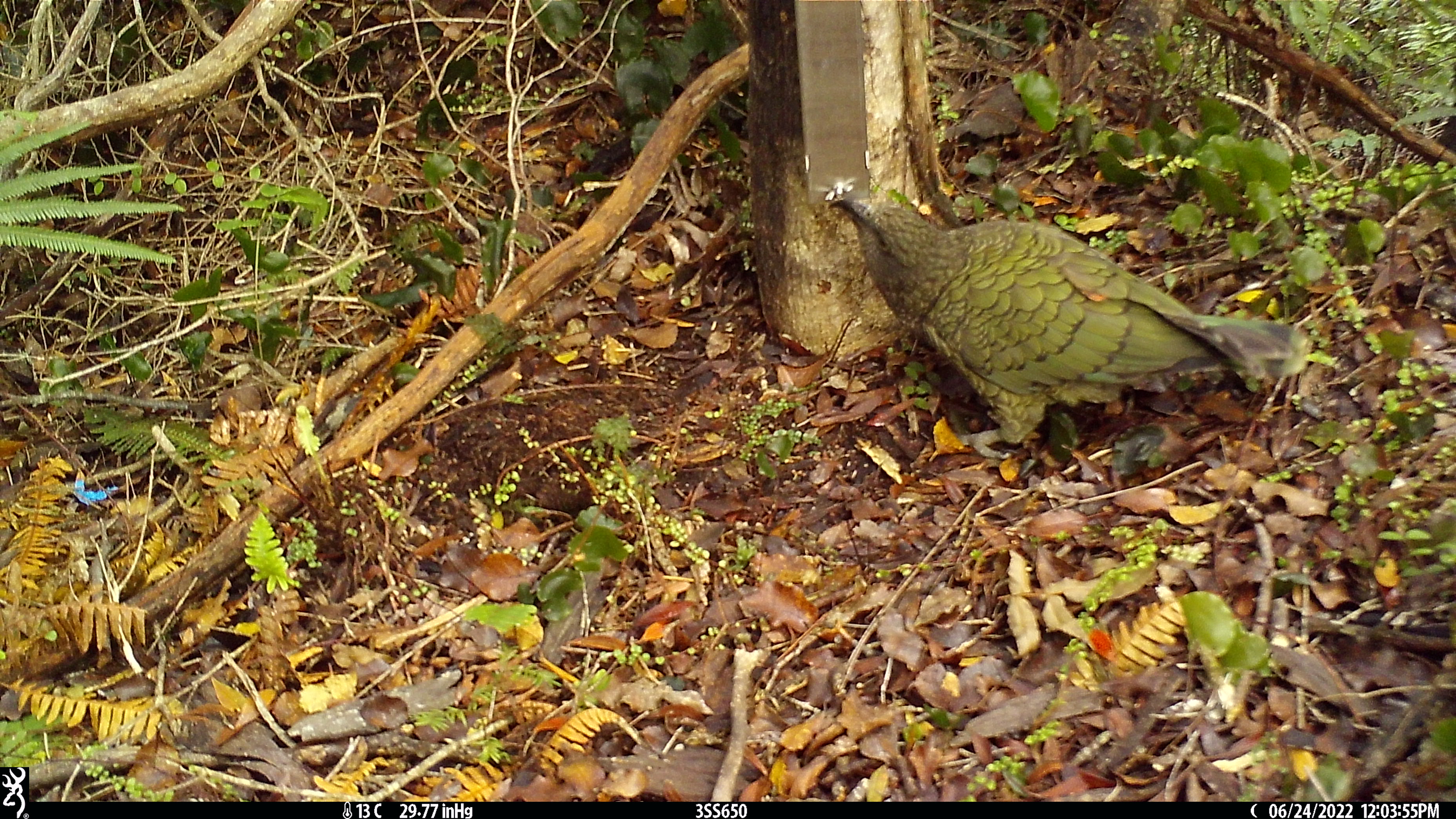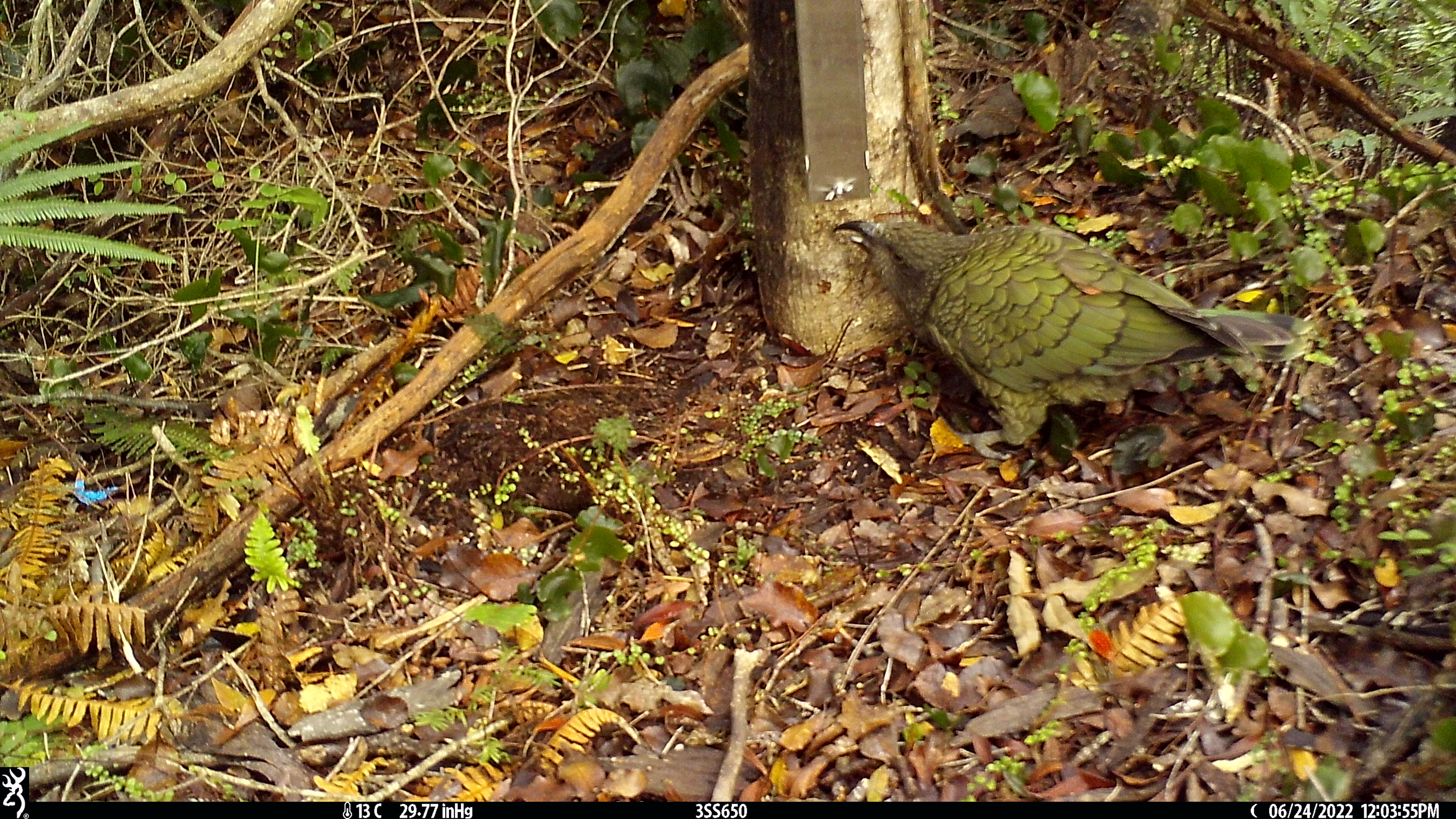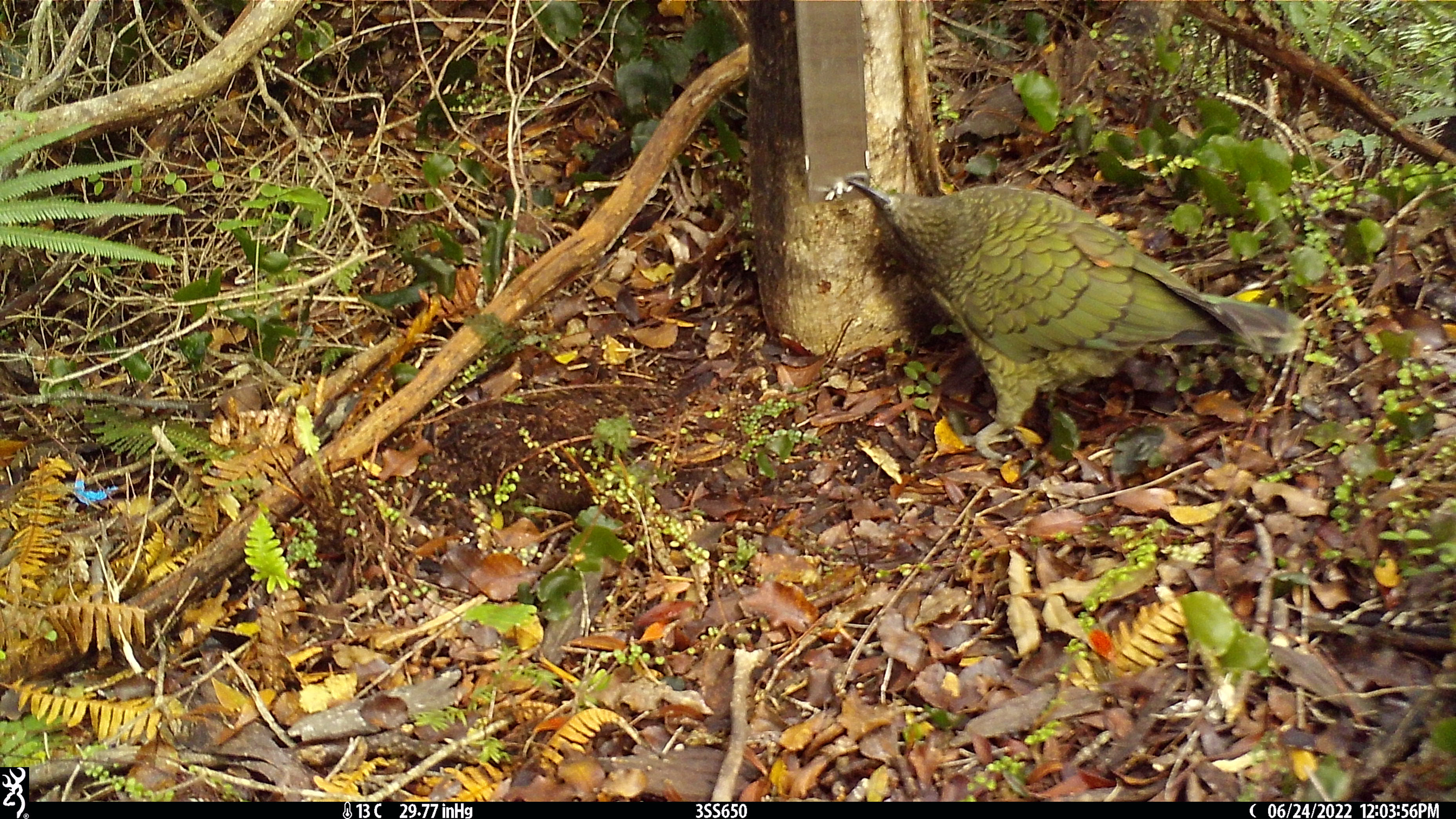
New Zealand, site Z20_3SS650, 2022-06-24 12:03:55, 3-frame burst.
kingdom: Animalia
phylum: Chordata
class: Aves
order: Psittaciformes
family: Strigopidae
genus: Nestor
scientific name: Nestor notabilis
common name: kea